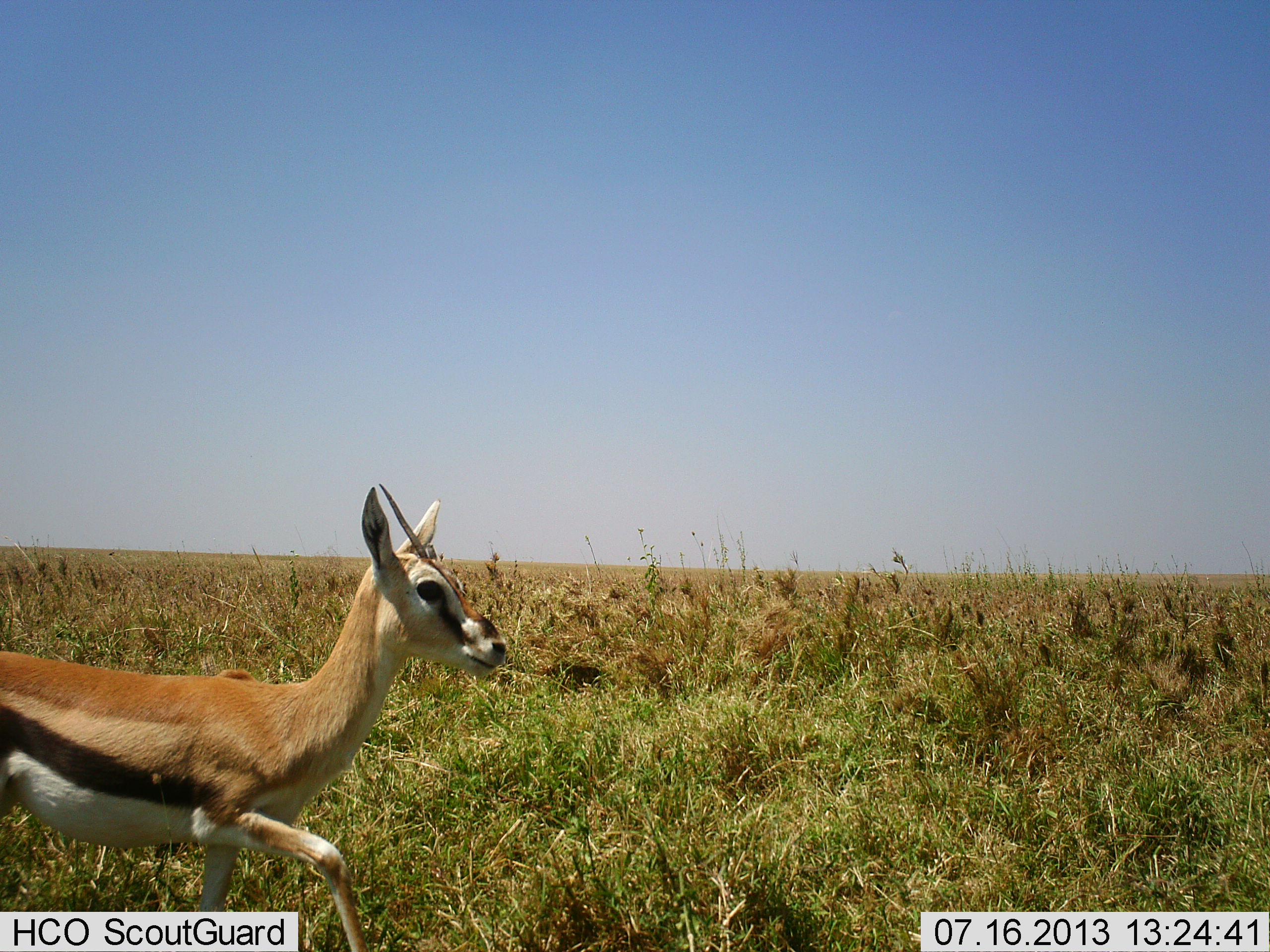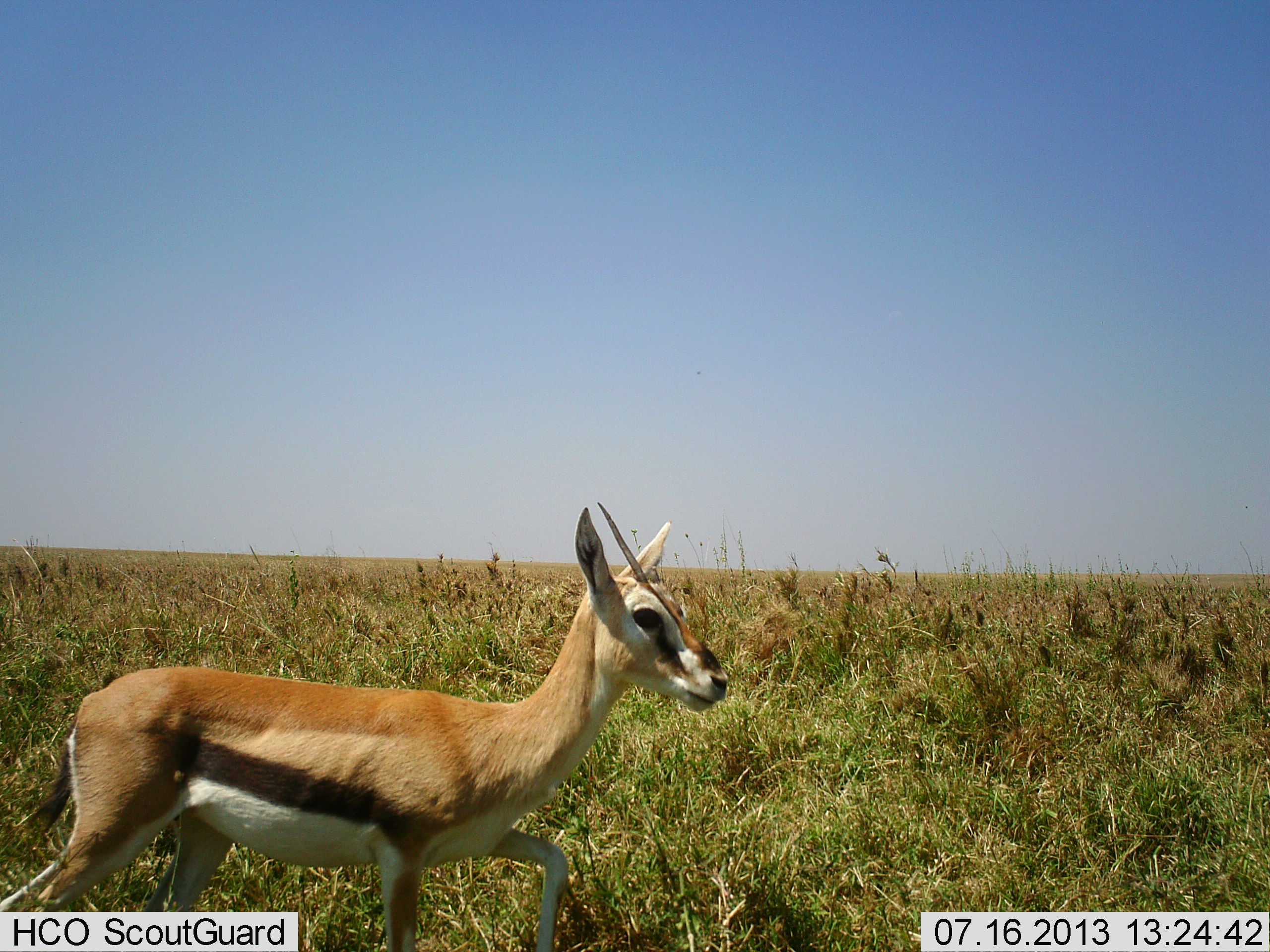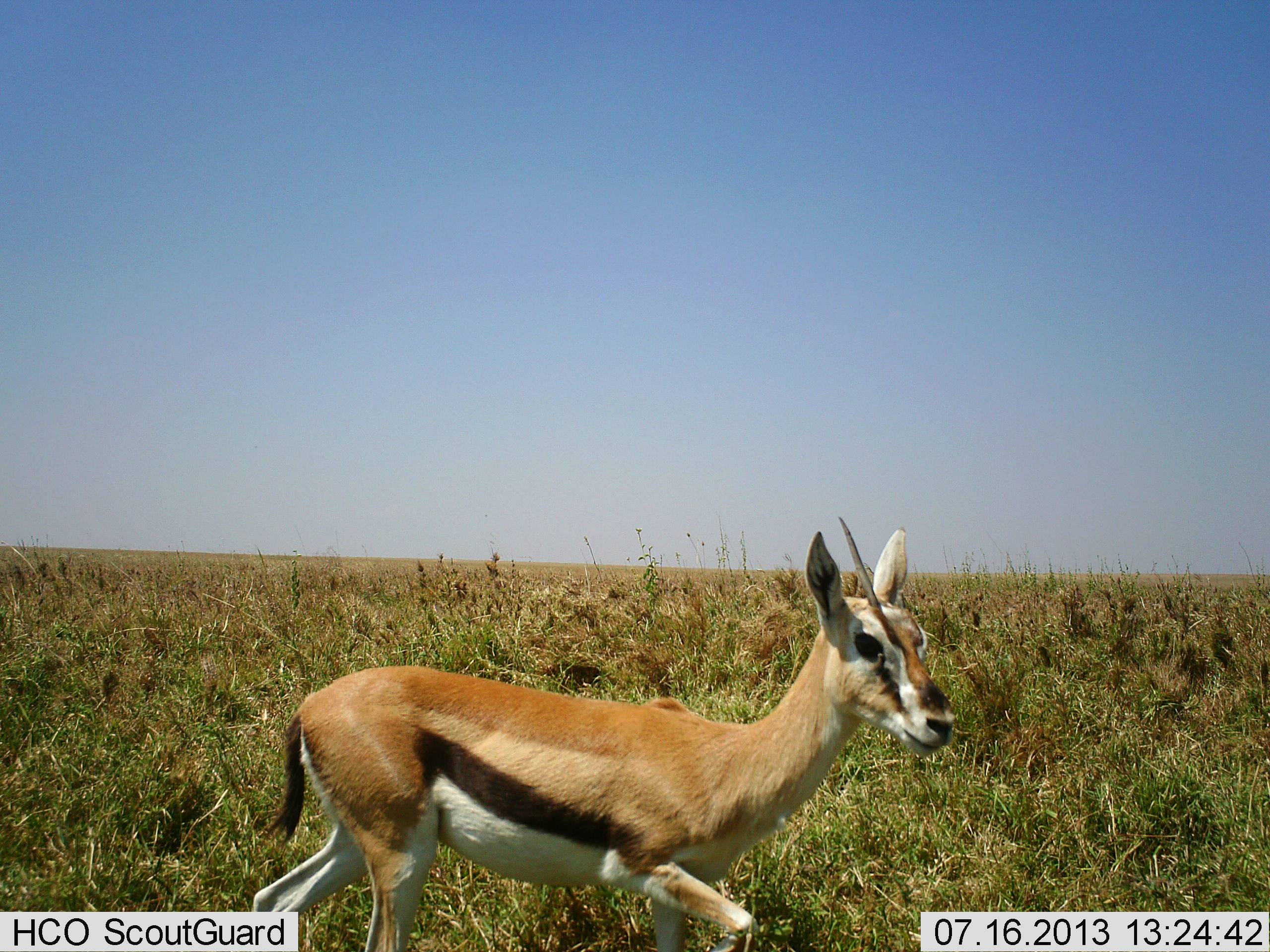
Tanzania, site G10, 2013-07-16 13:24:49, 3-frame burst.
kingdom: Animalia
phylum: Chordata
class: Mammalia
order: Artiodactyla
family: Bovidae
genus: Eudorcas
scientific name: Eudorcas thomsonii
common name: thomson's gazelle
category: gazellethomsons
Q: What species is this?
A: Gazellethomsons (thomson's gazelle) (Eudorcas thomsonii).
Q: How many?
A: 1.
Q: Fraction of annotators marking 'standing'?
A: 3%.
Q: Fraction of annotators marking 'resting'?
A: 0%.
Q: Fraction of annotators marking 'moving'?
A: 100%.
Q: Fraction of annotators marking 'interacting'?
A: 0%.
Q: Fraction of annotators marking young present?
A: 6%.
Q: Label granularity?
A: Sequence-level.